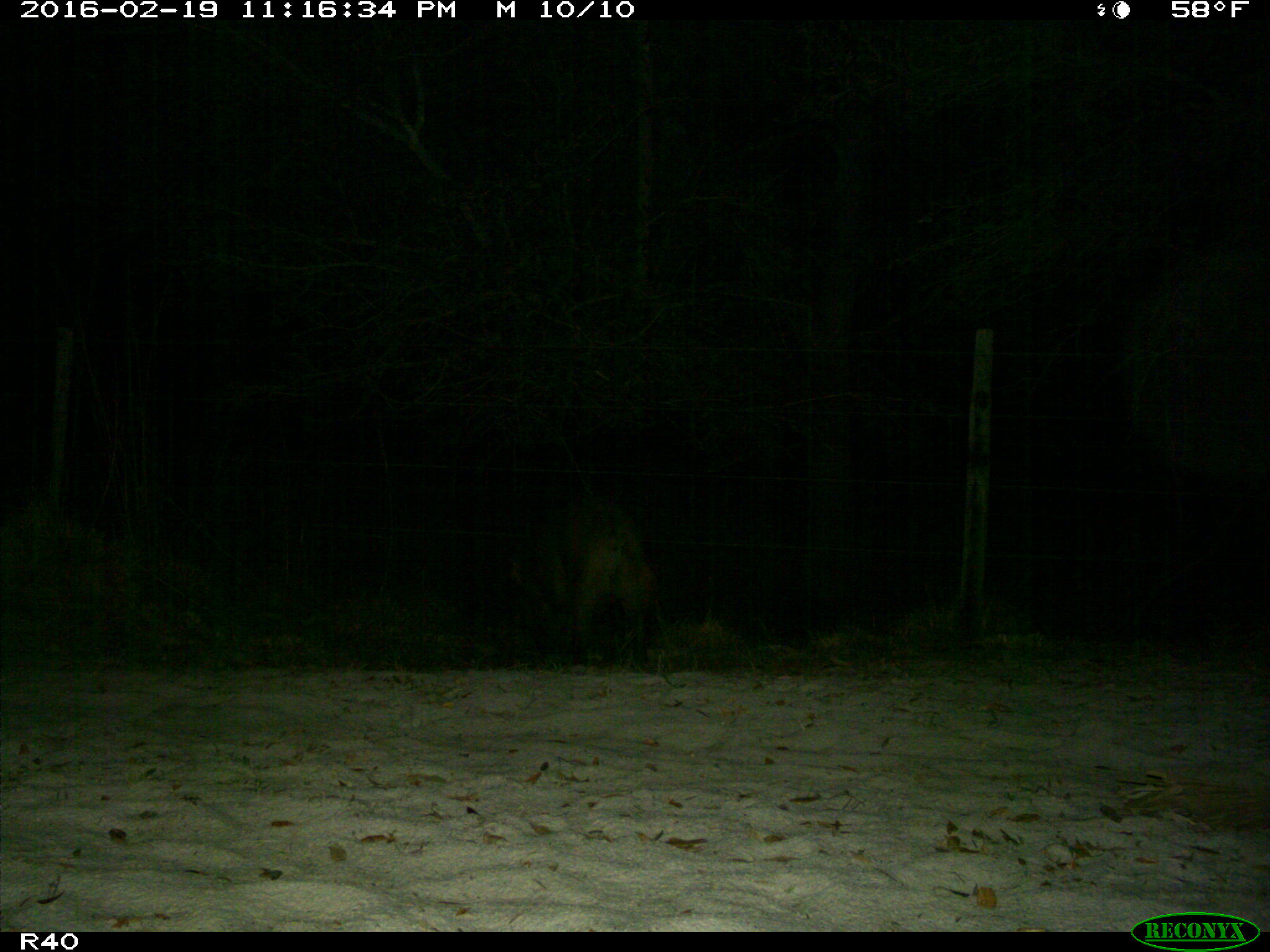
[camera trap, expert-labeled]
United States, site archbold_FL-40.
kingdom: Animalia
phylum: Chordata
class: Mammalia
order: Artiodactyla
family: Suidae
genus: Sus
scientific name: Sus scrofa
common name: wild boar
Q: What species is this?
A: Sus scrofa (wild boar).